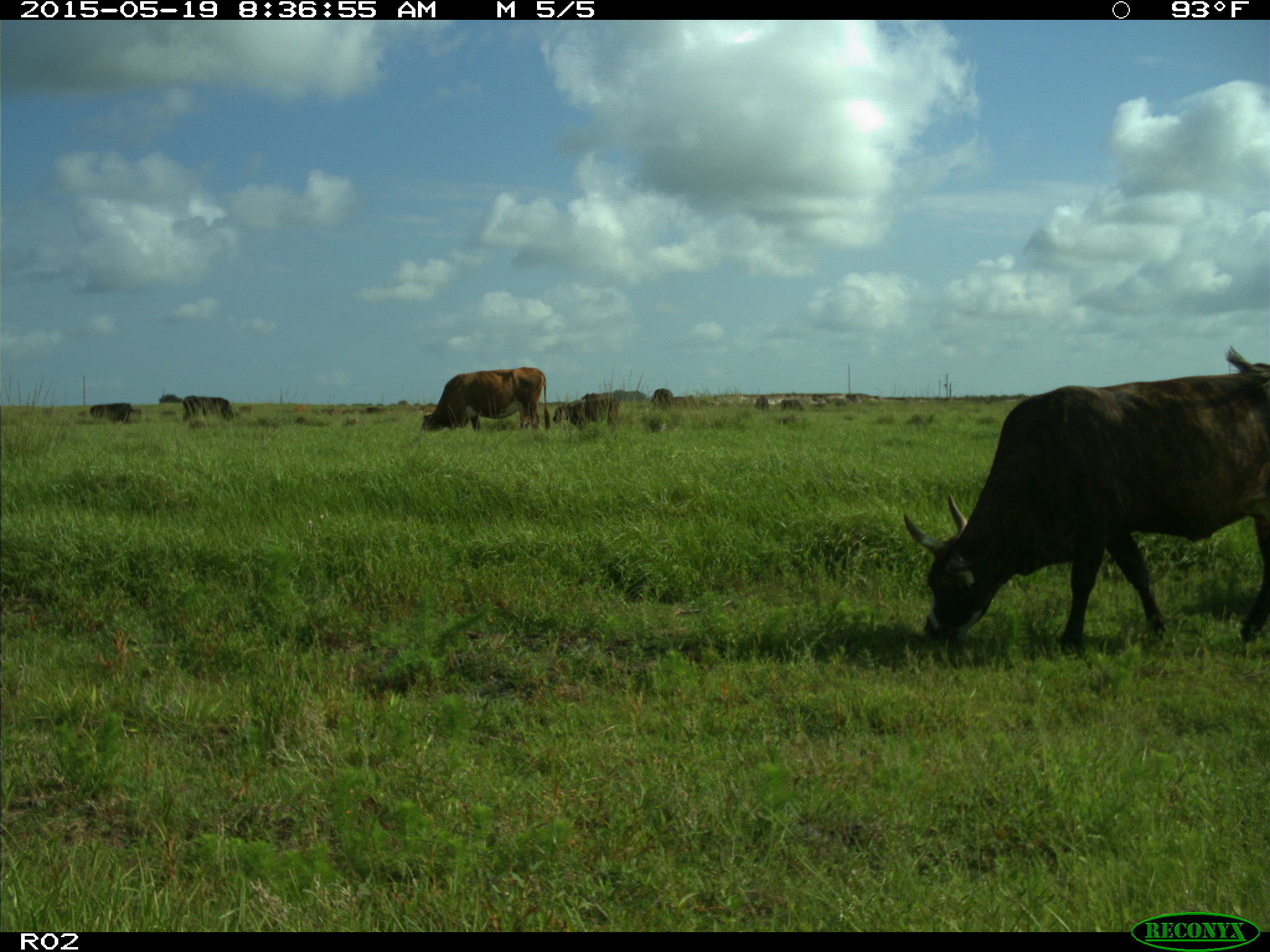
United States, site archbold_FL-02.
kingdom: Animalia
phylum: Chordata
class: Mammalia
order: Artiodactyla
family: Bovidae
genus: Bos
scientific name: Bos taurus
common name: domestic cow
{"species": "Bos taurus (domestic cow)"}